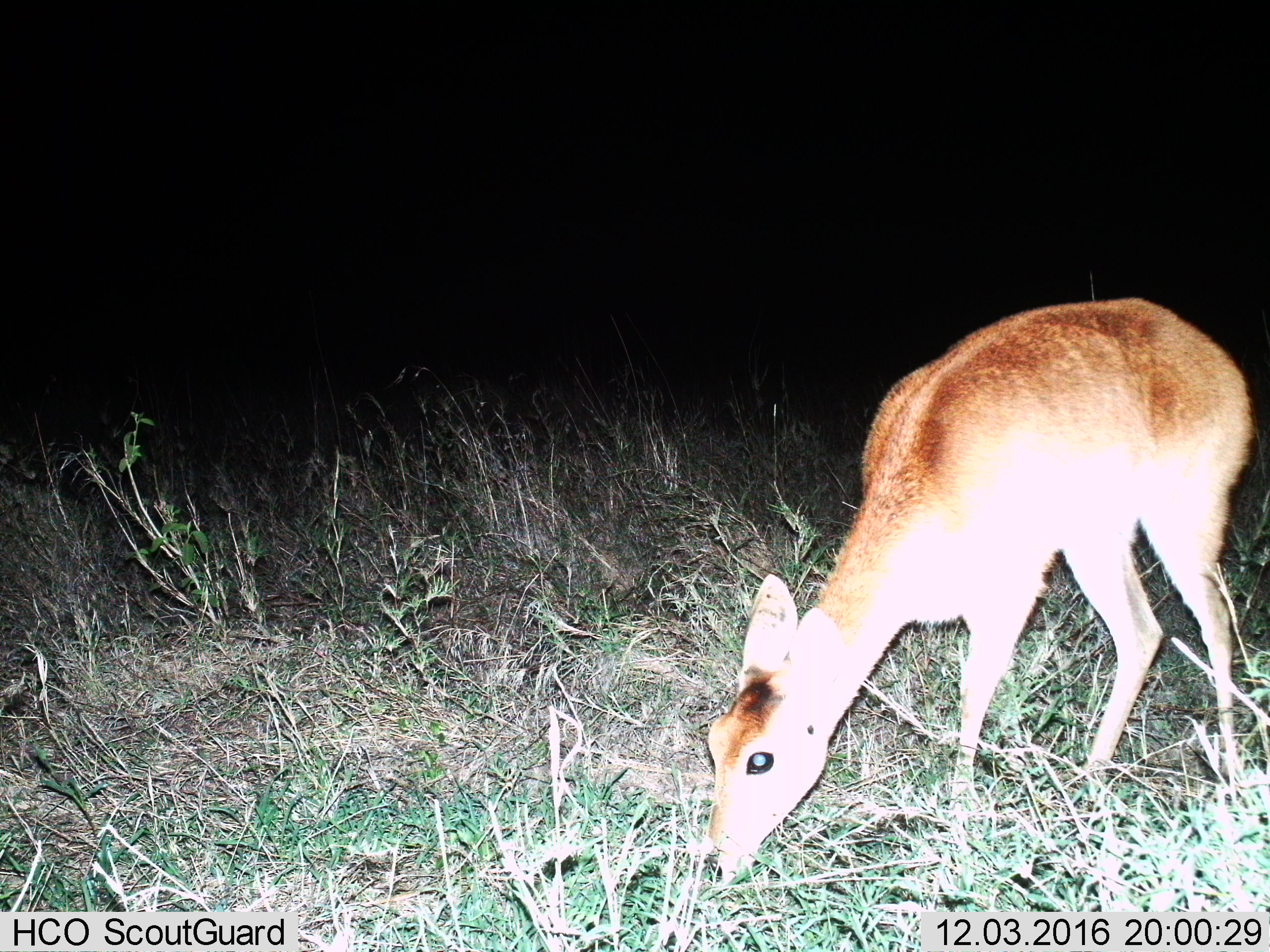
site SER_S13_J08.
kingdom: Animalia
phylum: Chordata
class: Mammalia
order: Artiodactyla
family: Bovidae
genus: Redunca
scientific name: Redunca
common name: reedbuck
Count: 1.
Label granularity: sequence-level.